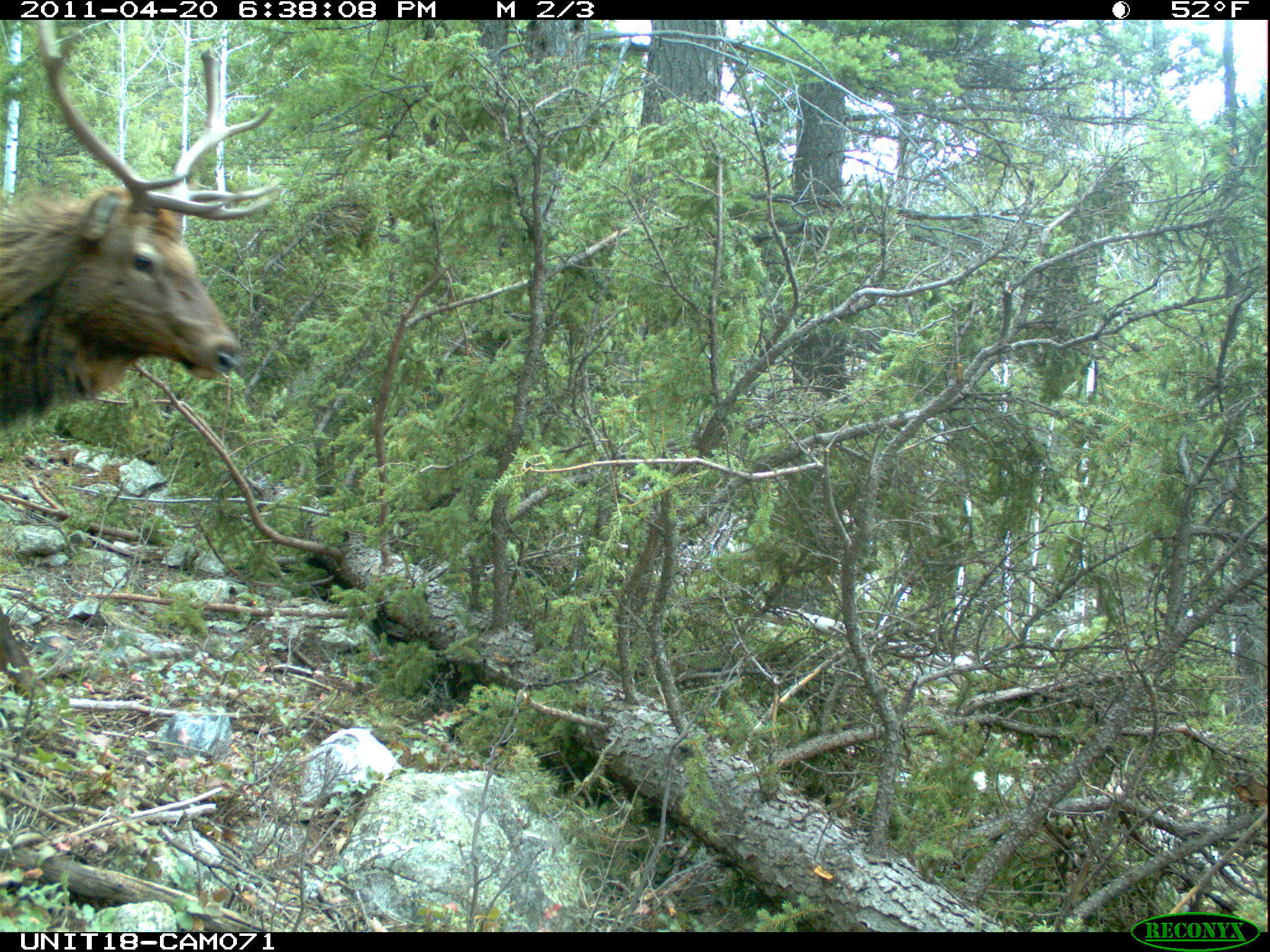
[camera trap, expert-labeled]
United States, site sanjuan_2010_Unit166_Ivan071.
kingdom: Animalia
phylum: Chordata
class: Mammalia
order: Artiodactyla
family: Cervidae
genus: Cervus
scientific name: Cervus elaphus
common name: red deer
Cervus elaphus (red deer).